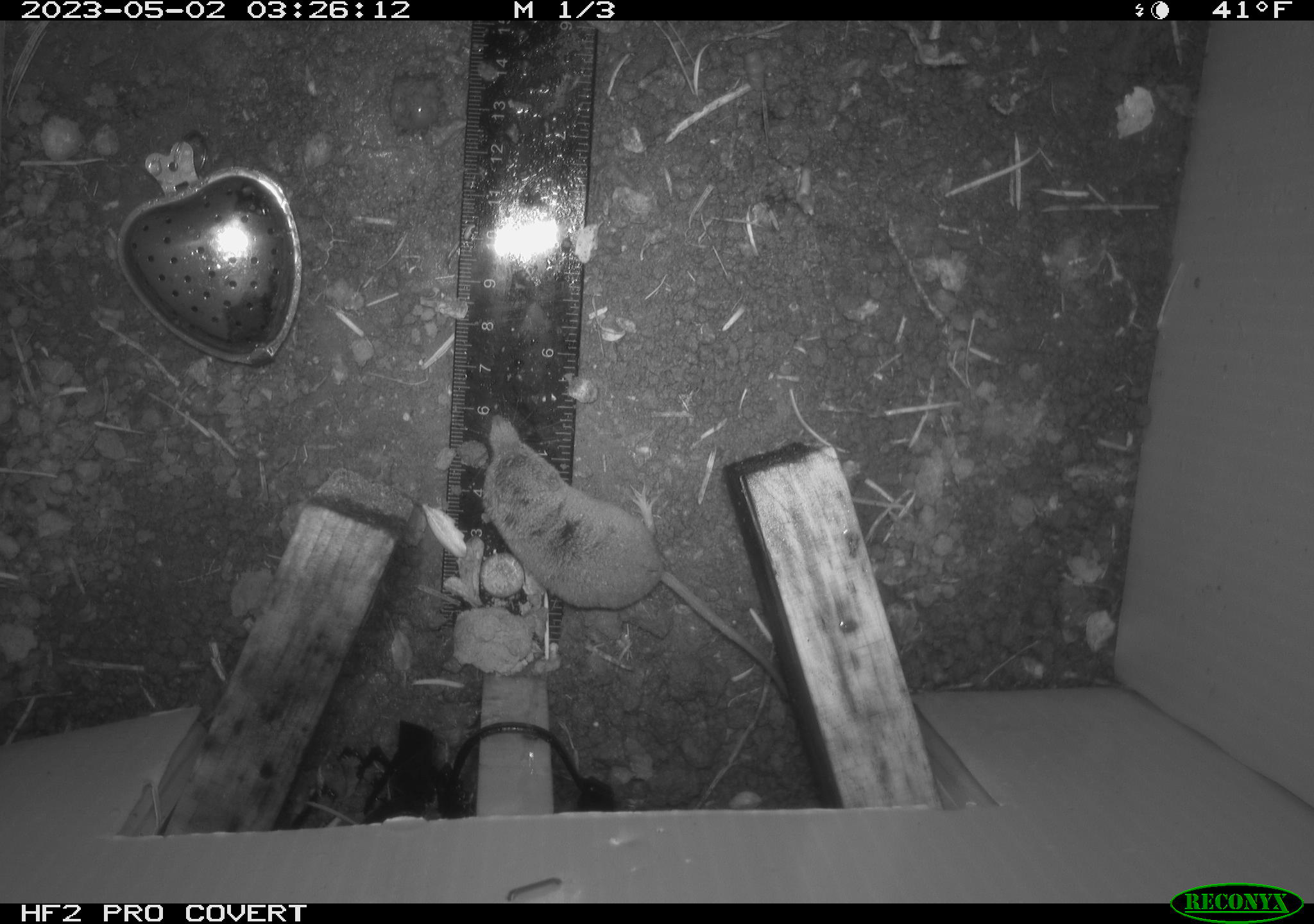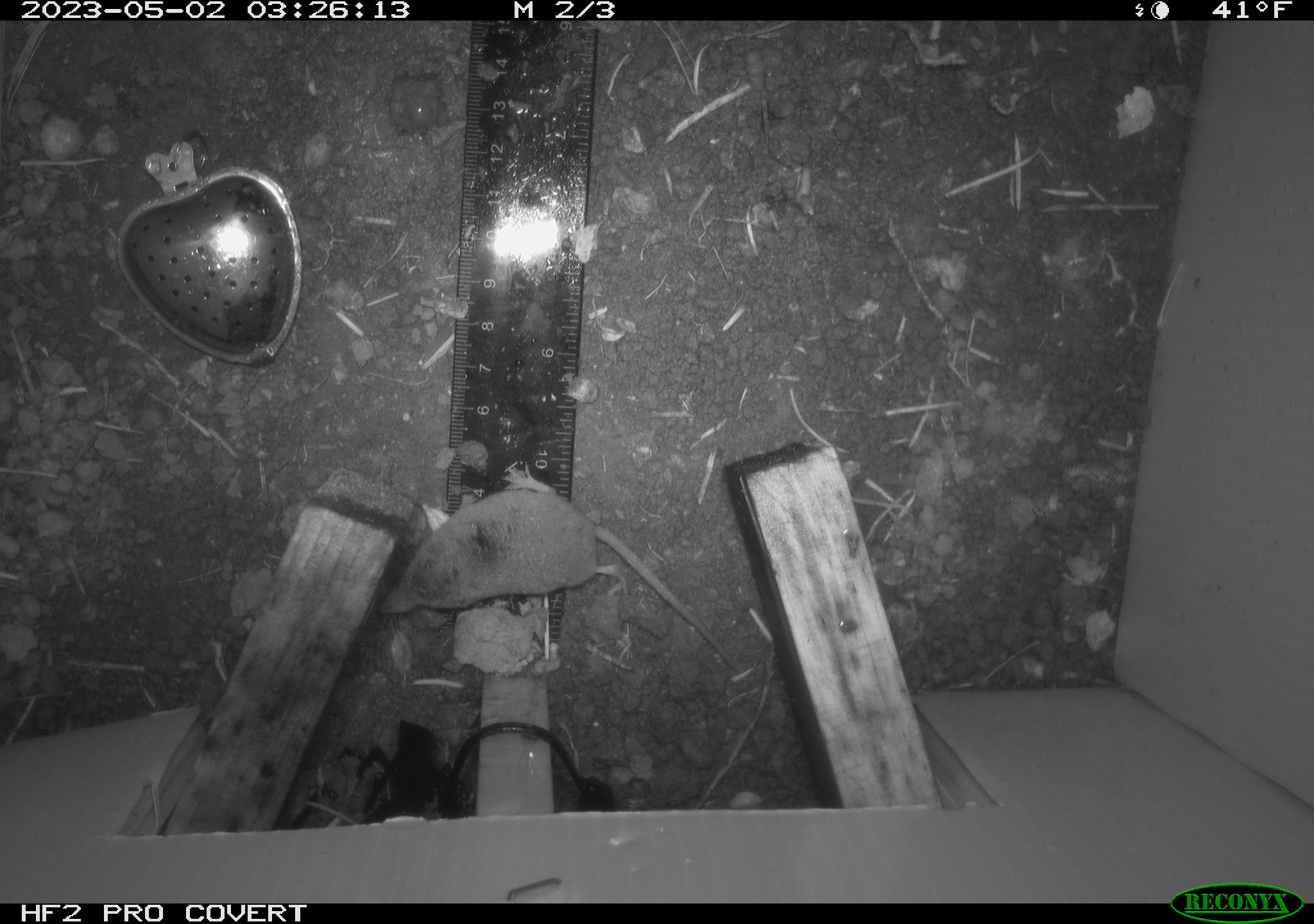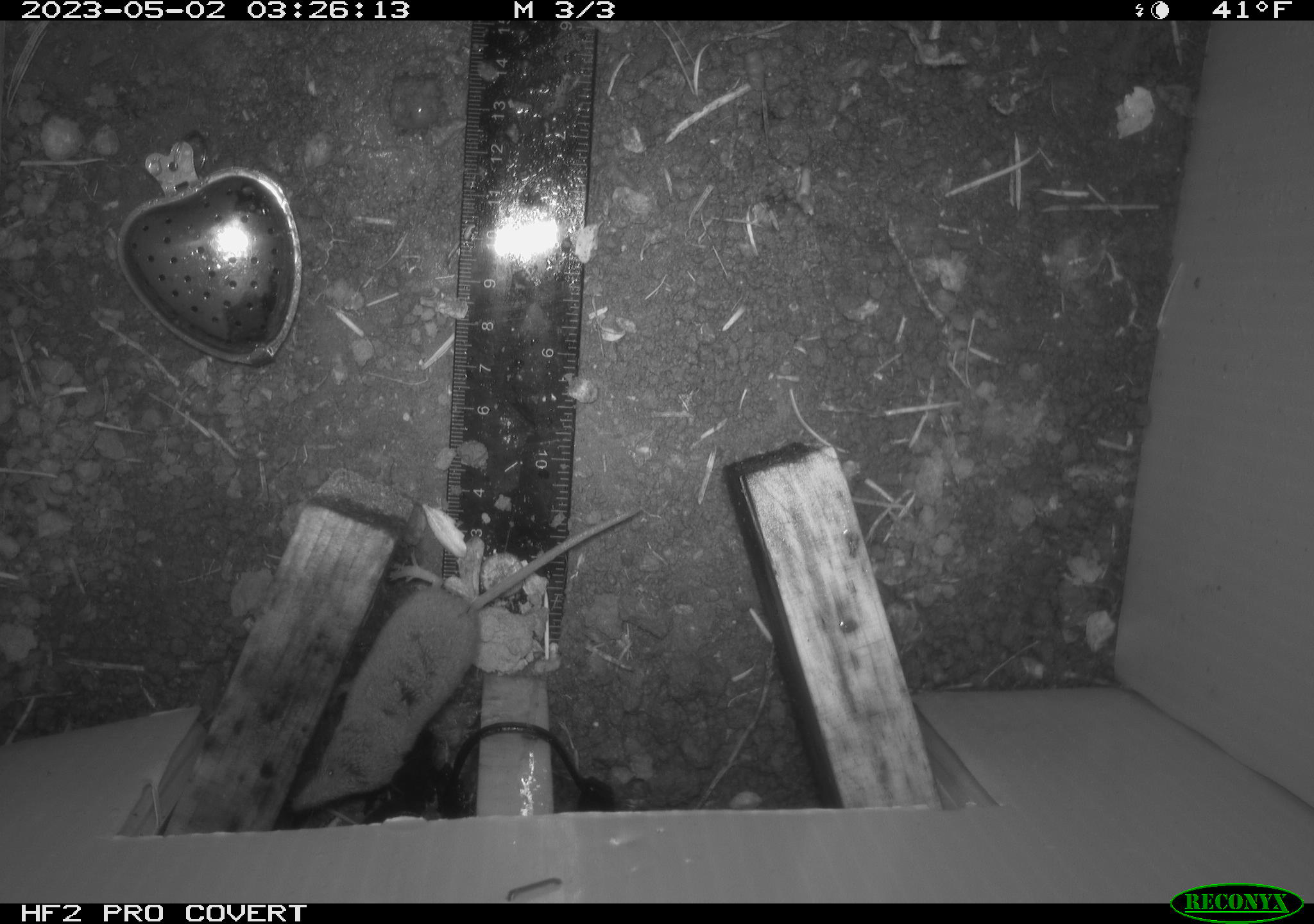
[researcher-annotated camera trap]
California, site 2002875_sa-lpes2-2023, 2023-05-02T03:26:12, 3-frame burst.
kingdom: Animalia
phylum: Chordata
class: Mammalia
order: Eulipotyphla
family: Soricidae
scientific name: Soricidae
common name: shrews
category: soricidae family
Soricidae family (shrews) (Soricidae).